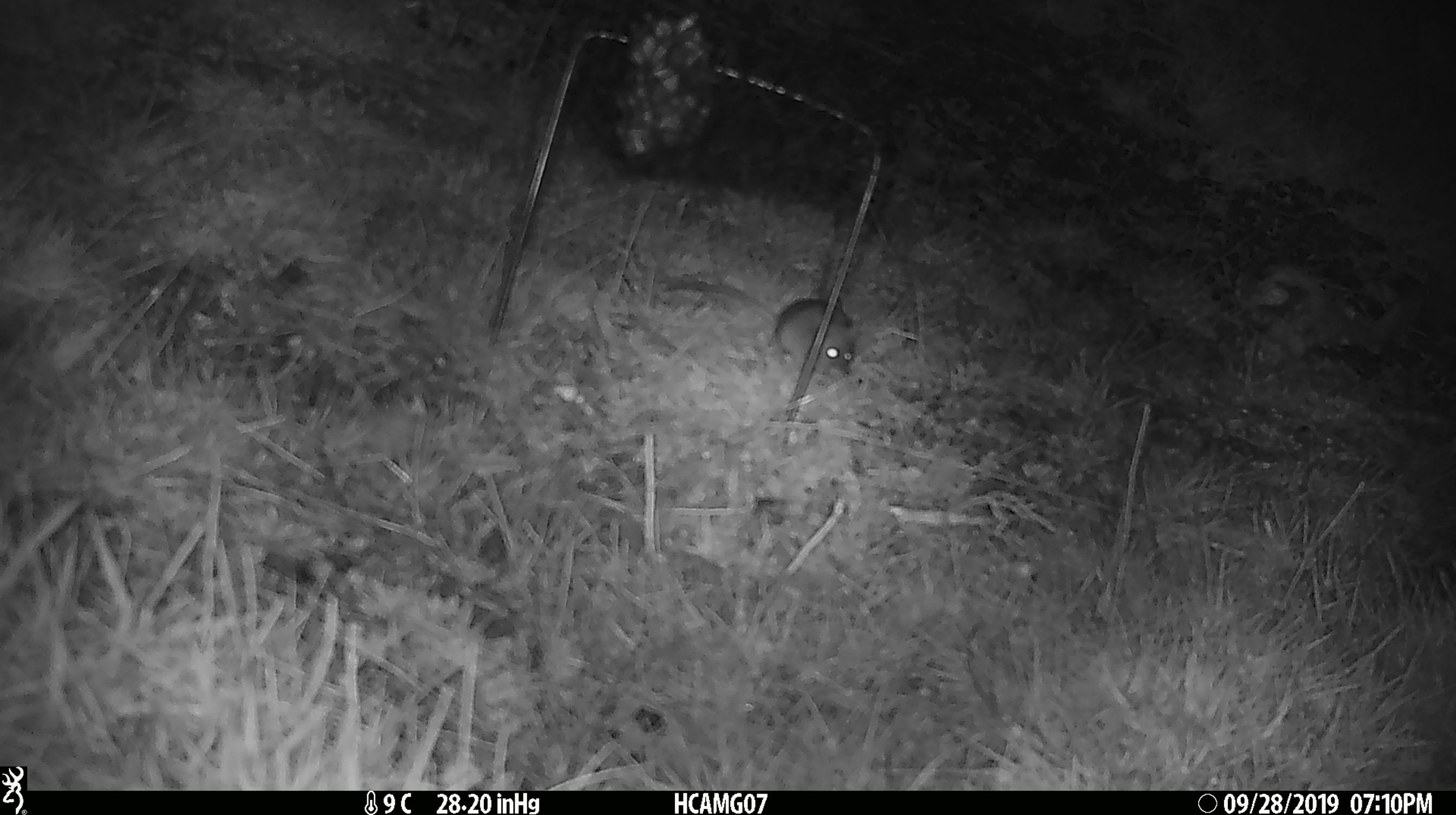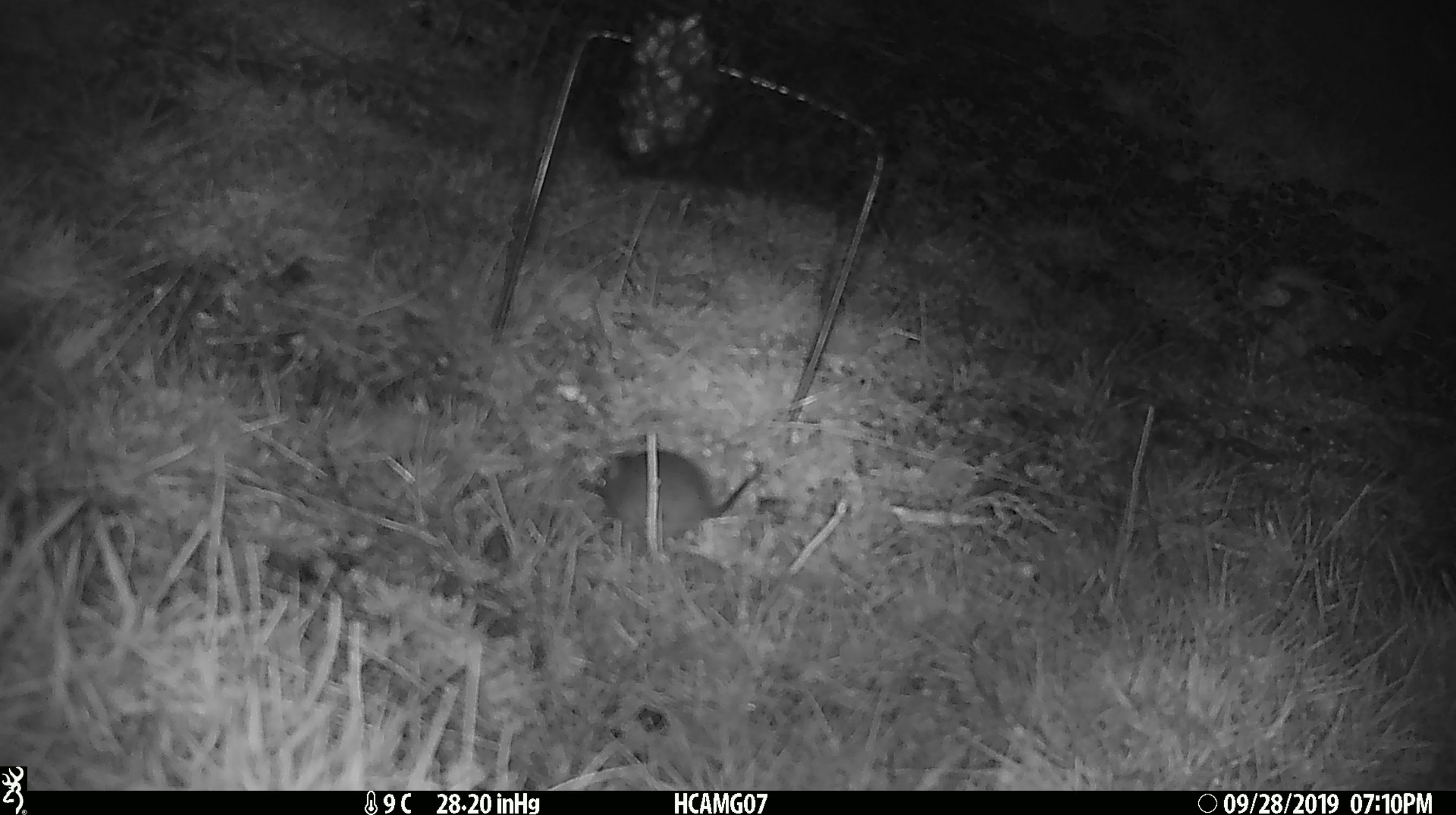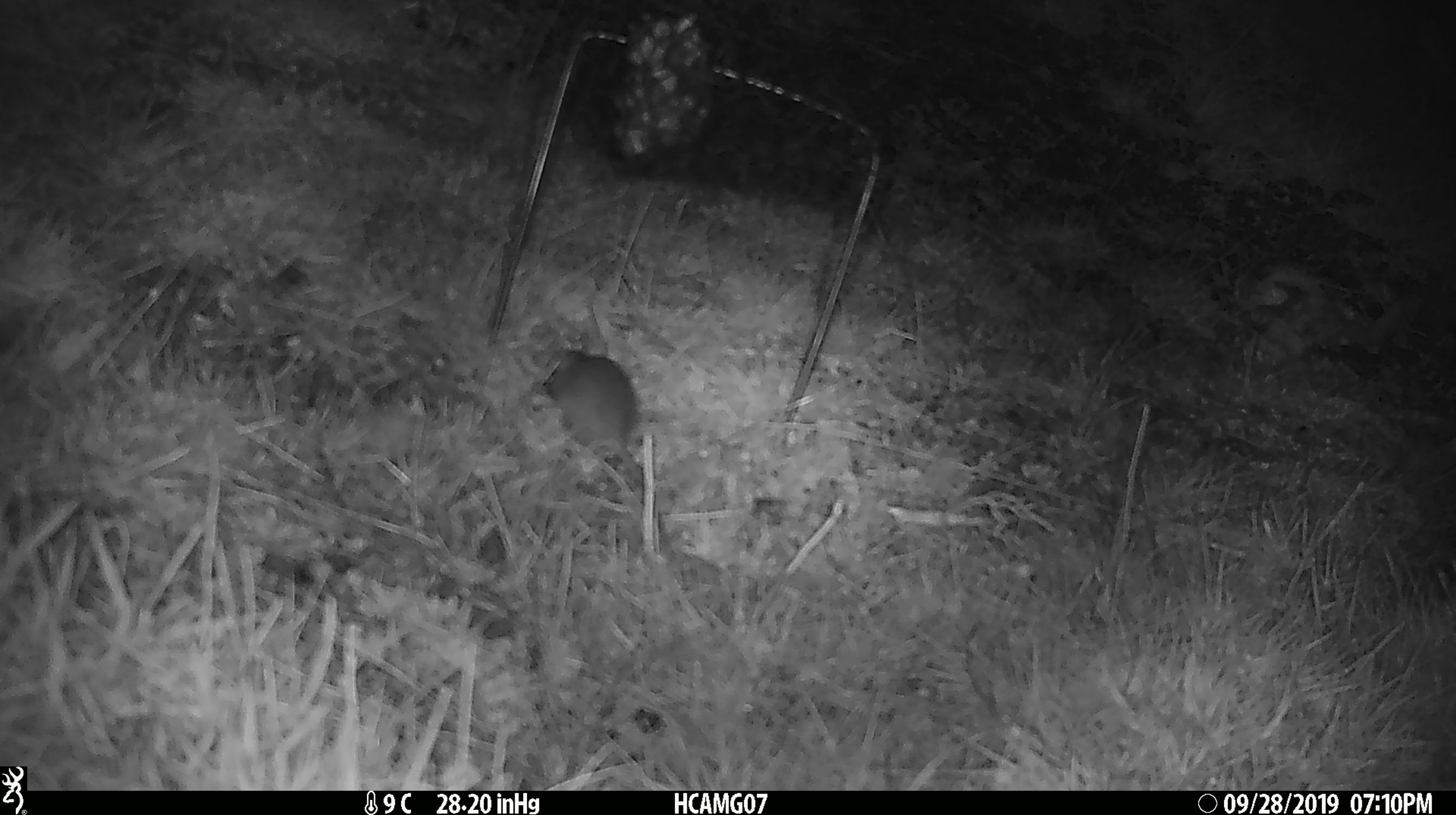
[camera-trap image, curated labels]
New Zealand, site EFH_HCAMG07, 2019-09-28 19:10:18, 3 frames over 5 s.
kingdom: Animalia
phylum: Chordata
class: Mammalia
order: Rodentia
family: Muridae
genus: Mus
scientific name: Mus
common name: mouse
Mouse (Mus).